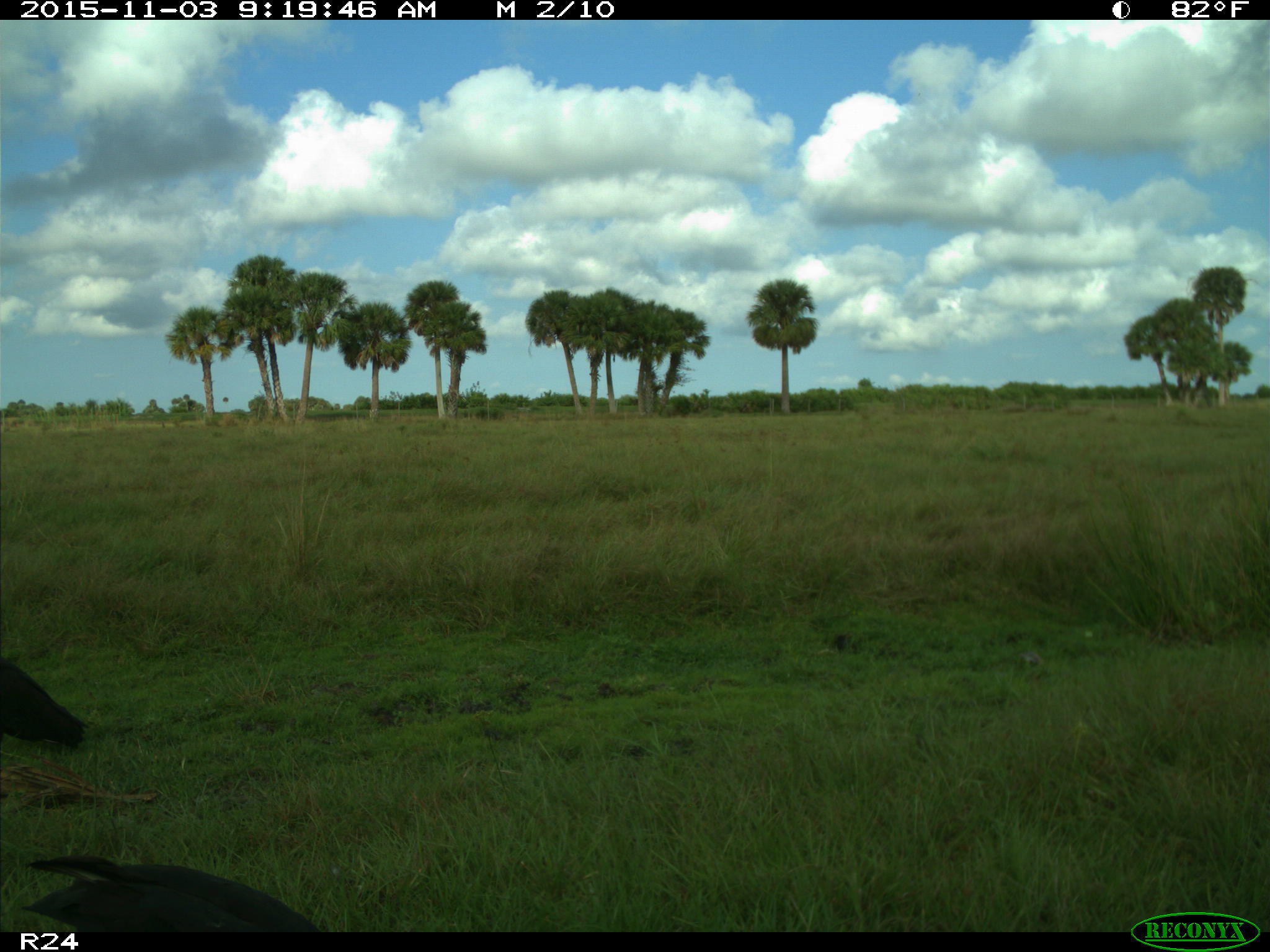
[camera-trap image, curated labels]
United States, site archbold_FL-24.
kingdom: Animalia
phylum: Chordata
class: Aves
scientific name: Aves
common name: birds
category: unidentified bird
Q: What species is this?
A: Unidentified bird (birds) (Aves).